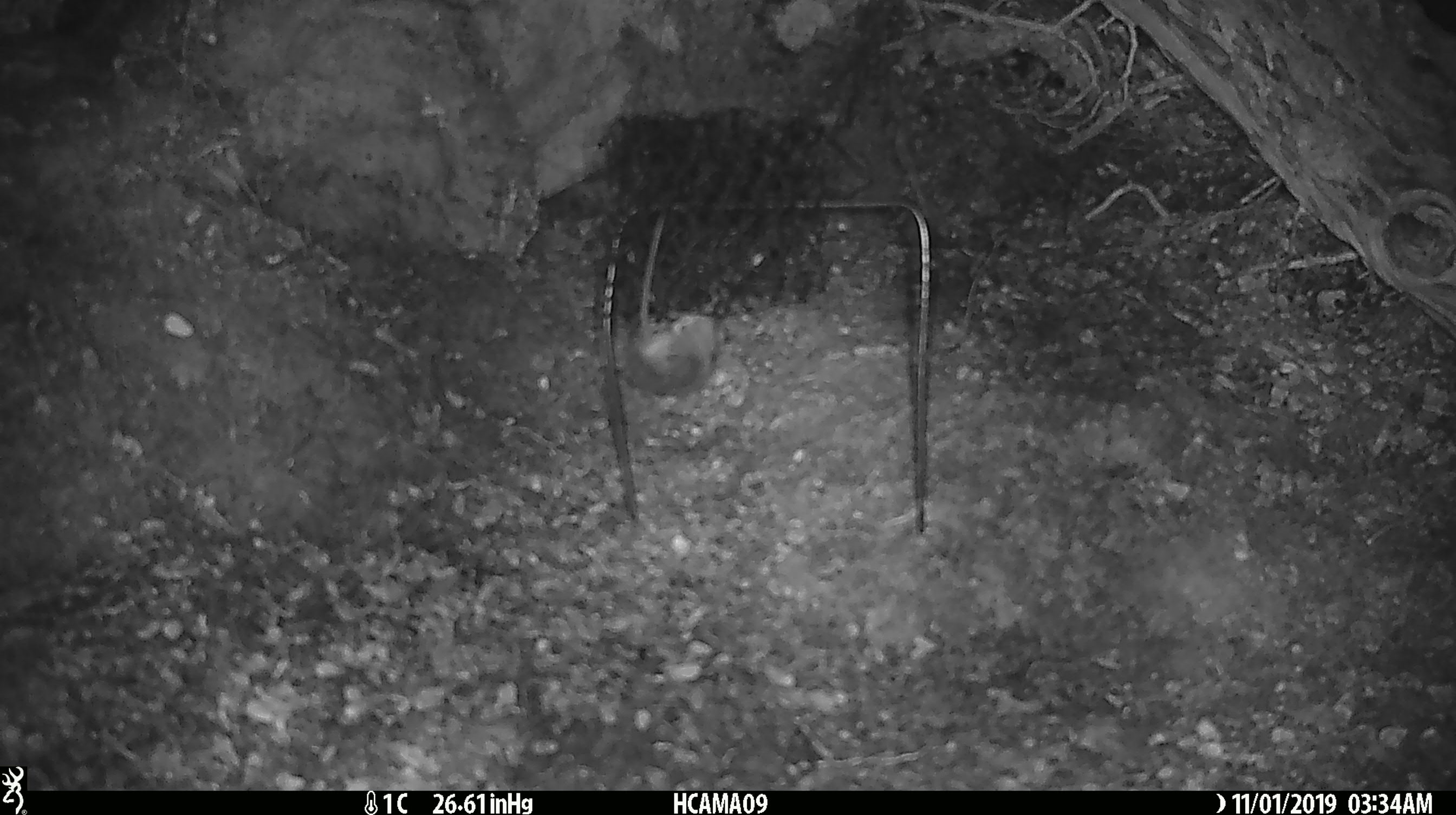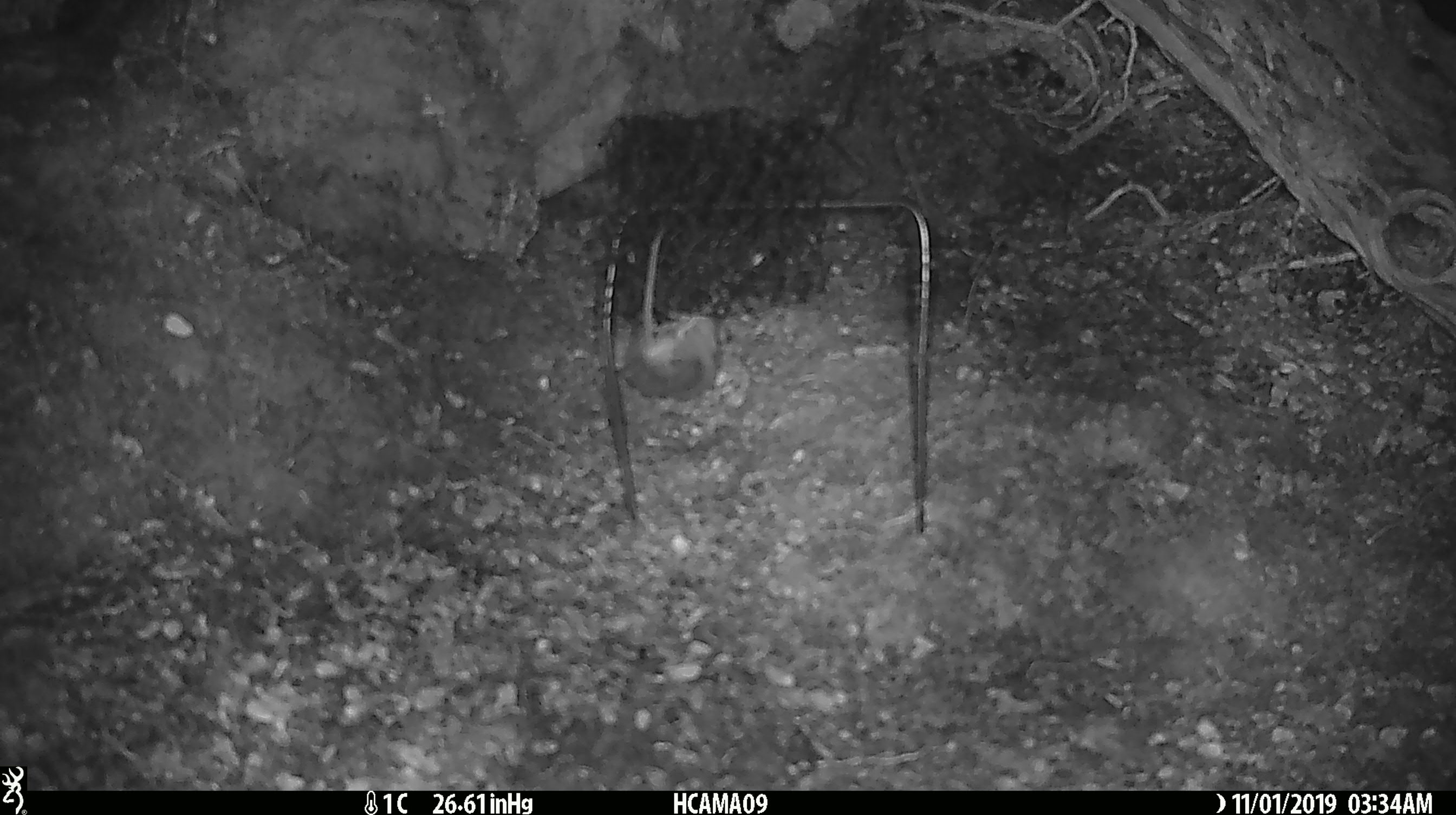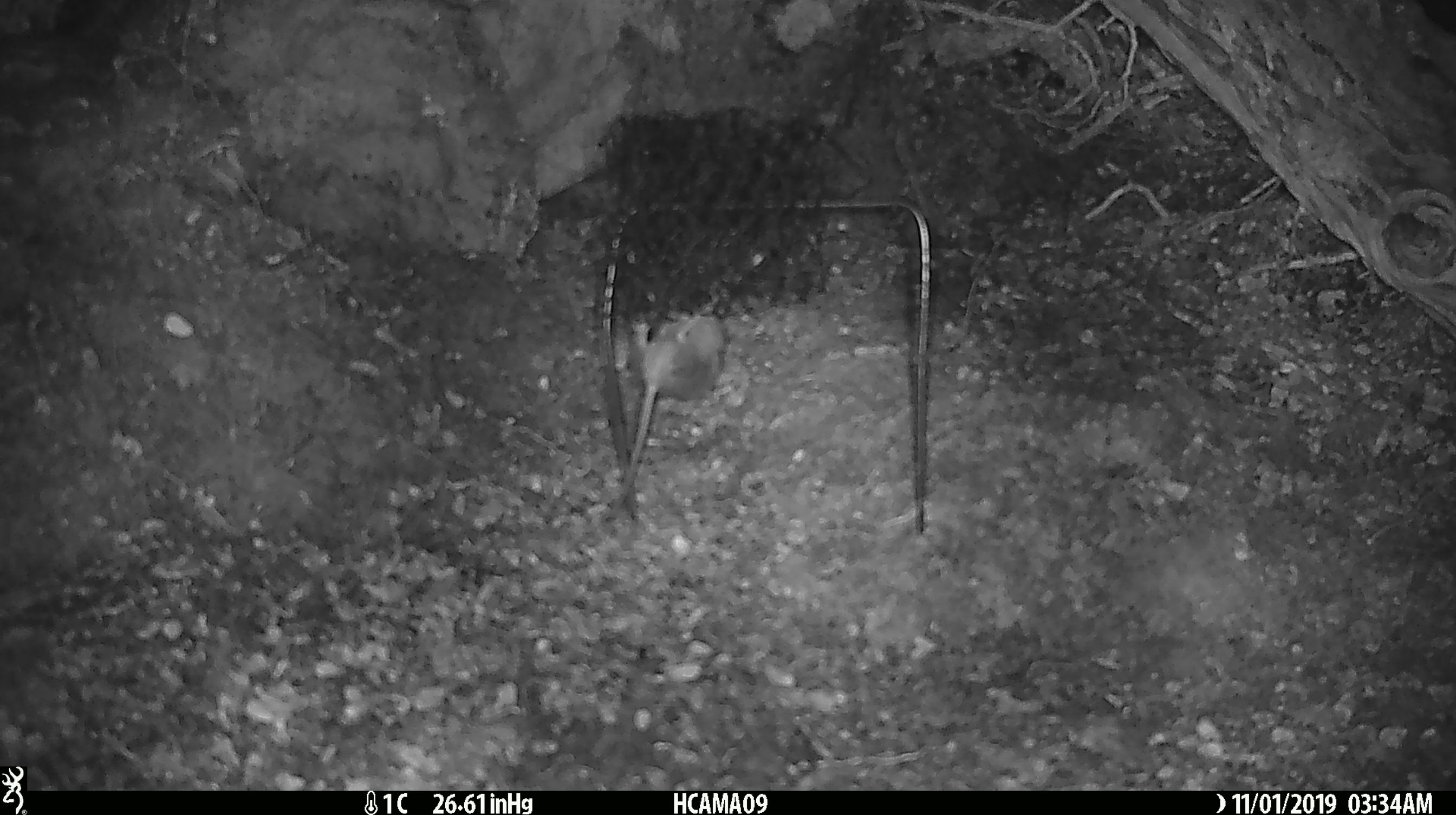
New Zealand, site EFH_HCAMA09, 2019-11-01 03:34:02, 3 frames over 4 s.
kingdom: Animalia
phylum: Chordata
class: Mammalia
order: Rodentia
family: Muridae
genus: Mus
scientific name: Mus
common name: mouse